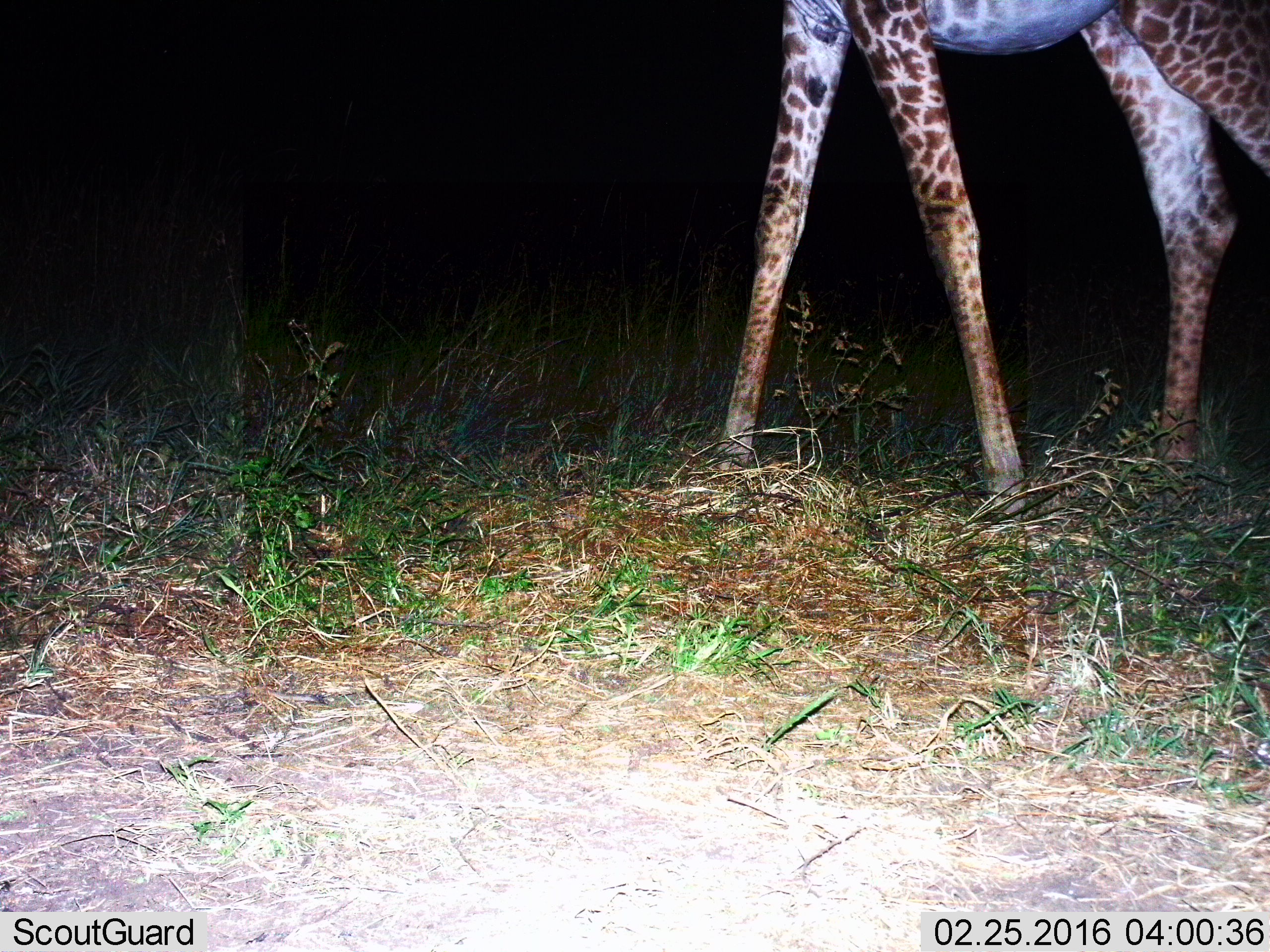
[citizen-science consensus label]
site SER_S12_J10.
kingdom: Animalia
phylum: Chordata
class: Mammalia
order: Artiodactyla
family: Giraffidae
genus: Giraffa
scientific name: Giraffa camelopardalis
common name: giraffe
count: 1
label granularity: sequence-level